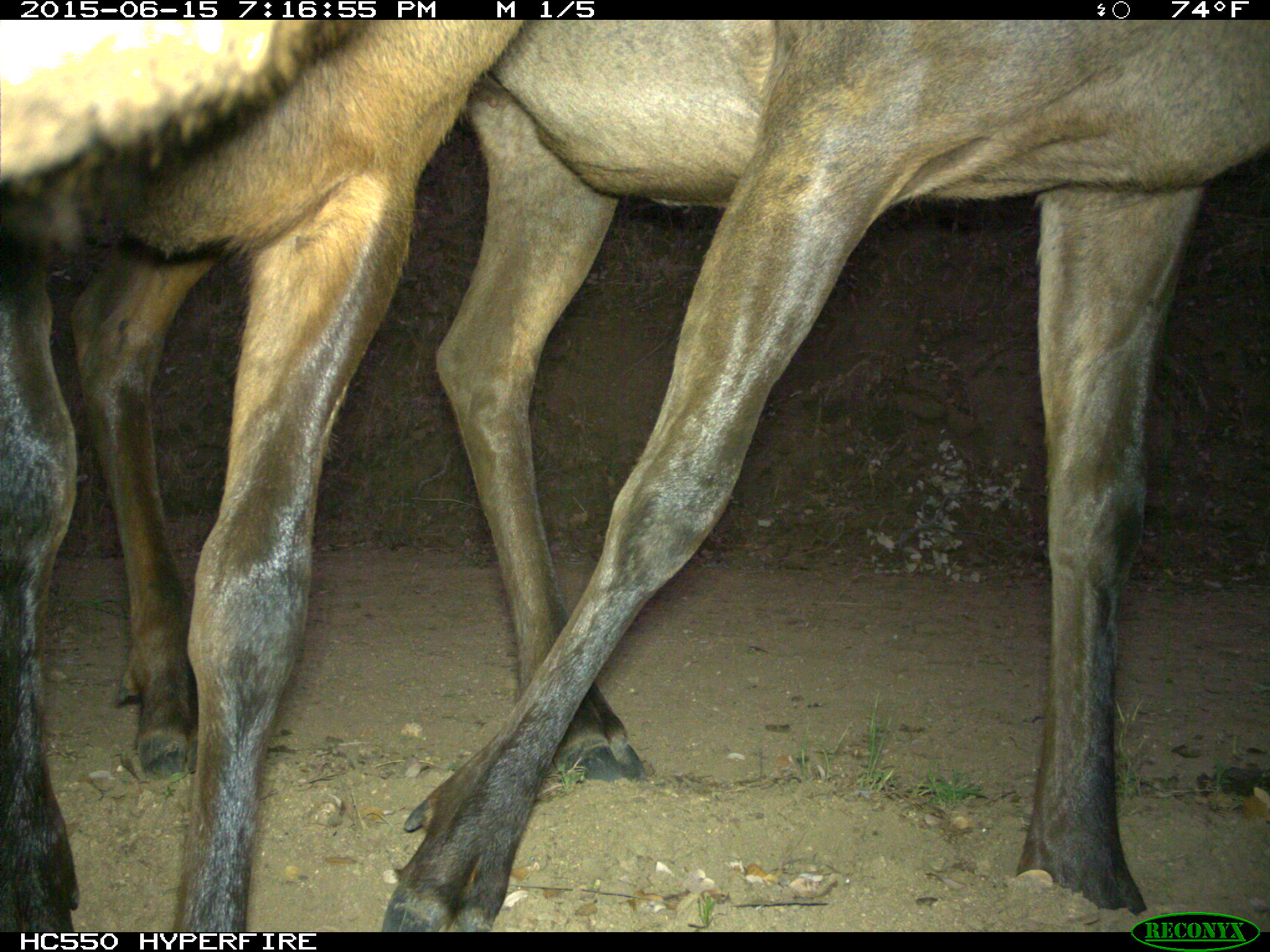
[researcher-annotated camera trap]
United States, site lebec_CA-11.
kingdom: Animalia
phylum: Chordata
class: Mammalia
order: Artiodactyla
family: Cervidae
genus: Cervus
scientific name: Cervus canadensis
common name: elk